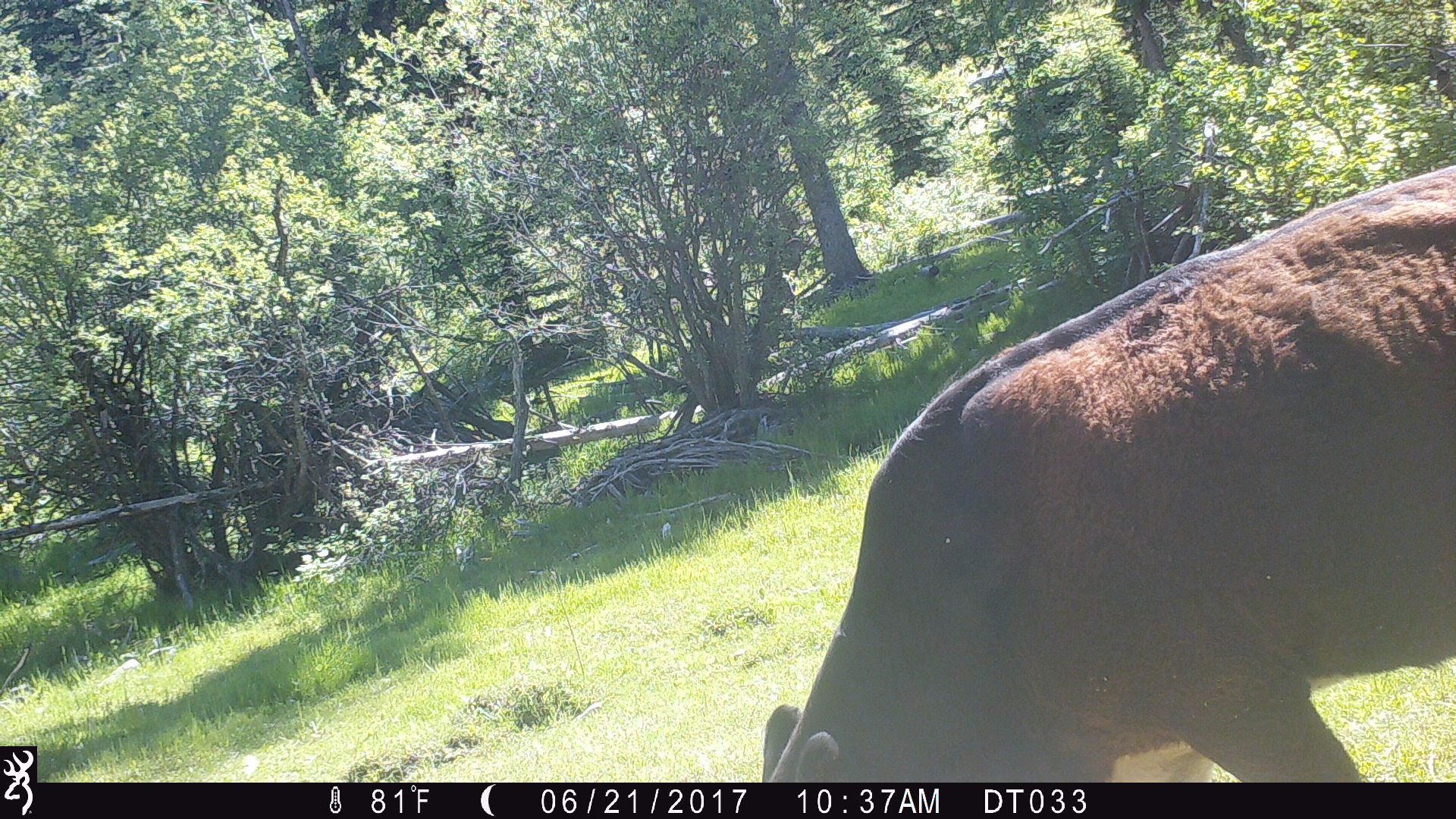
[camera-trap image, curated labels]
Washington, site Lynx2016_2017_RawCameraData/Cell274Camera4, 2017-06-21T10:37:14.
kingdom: Animalia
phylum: Chordata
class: Mammalia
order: Artiodactyla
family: Bovidae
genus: Bos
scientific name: Bos taurus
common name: domestic cattle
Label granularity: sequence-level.